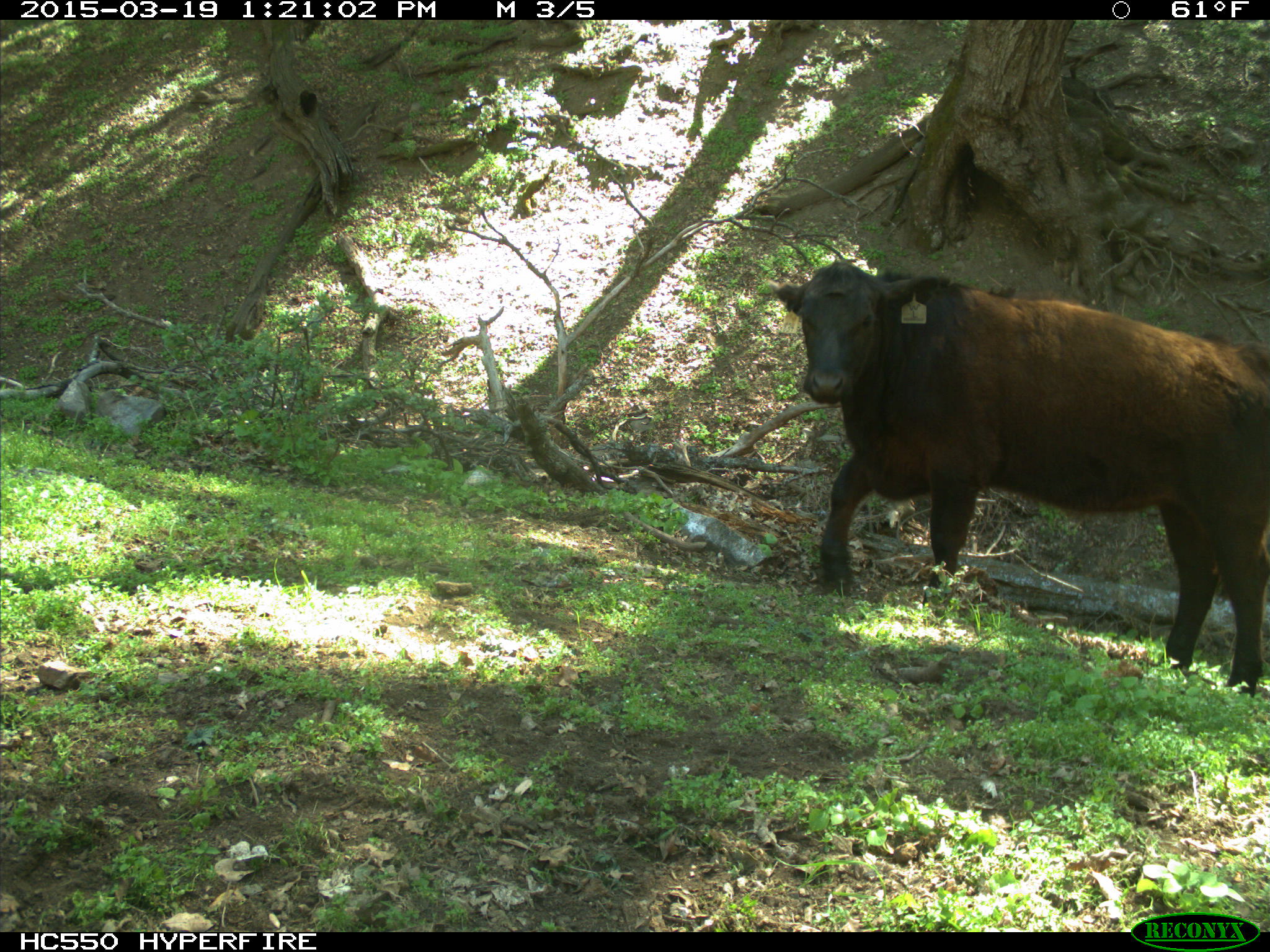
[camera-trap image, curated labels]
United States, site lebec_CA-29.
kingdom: Animalia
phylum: Chordata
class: Mammalia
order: Artiodactyla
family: Bovidae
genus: Bos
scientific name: Bos taurus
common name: domestic cow